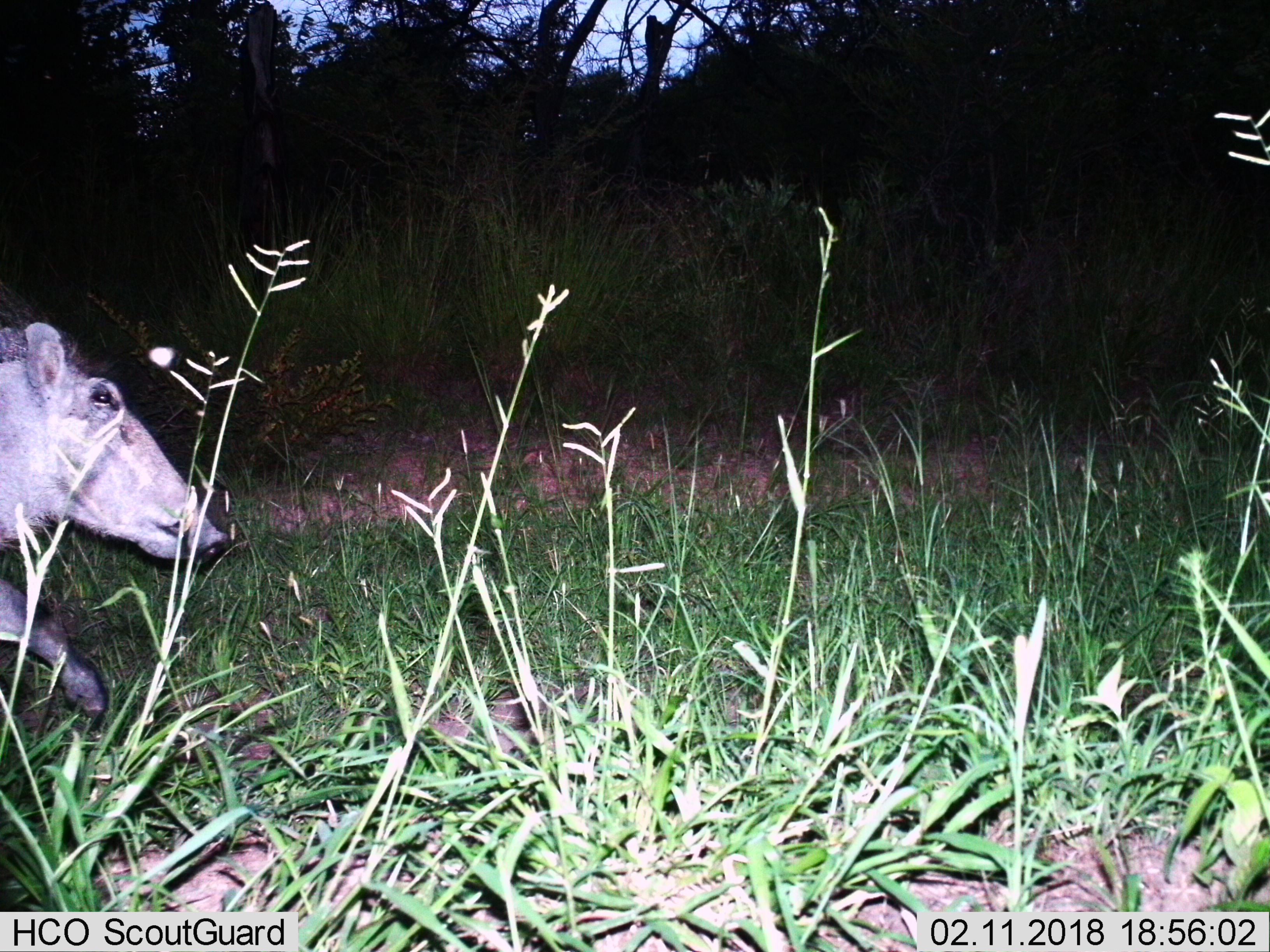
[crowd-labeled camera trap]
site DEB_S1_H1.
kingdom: Animalia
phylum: Chordata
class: Mammalia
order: Artiodactyla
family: Suidae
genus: Phacochoerus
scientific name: Phacochoerus africanus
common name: warthog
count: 1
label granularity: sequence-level